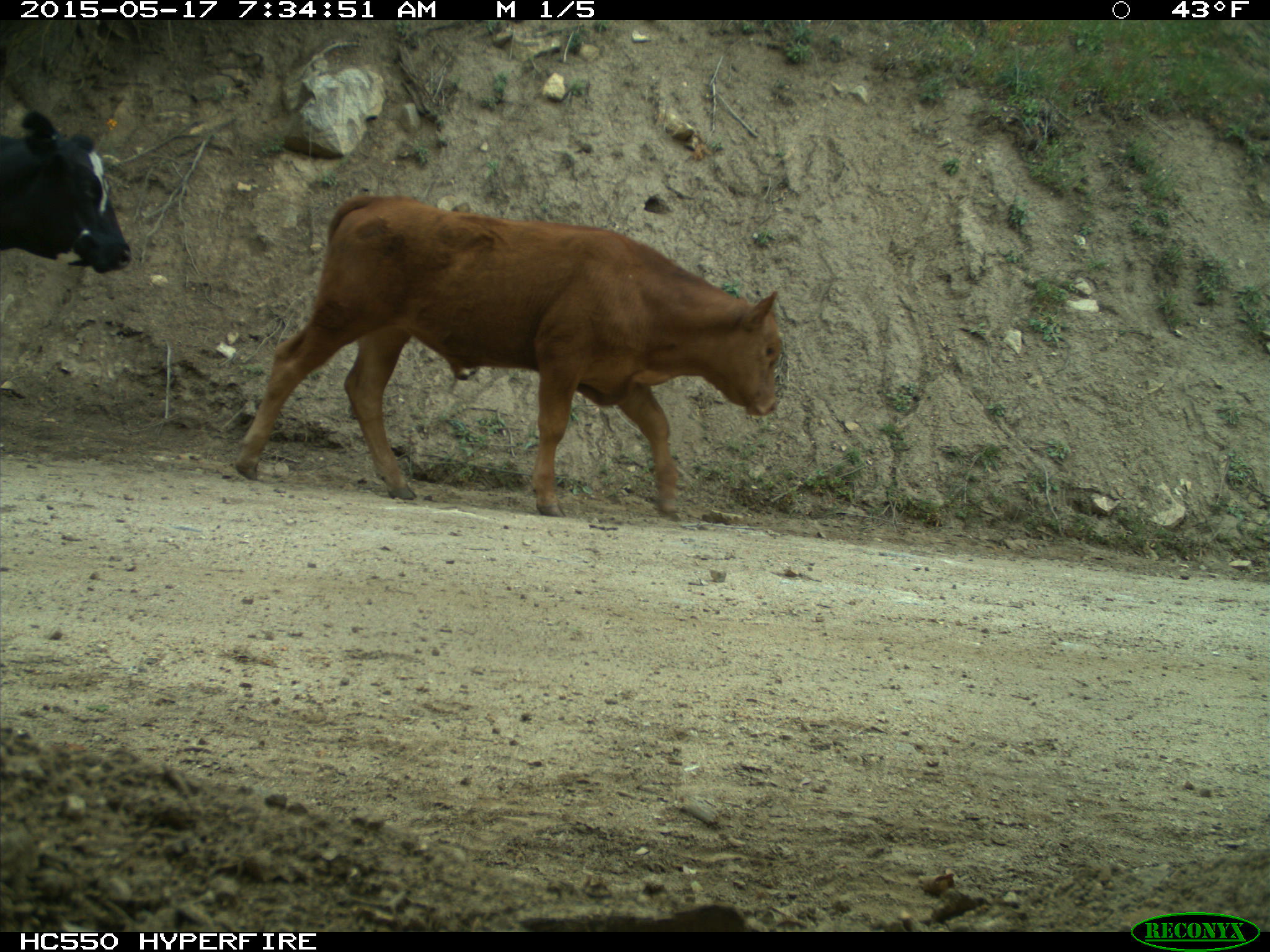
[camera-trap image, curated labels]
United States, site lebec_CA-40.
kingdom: Animalia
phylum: Chordata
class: Mammalia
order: Artiodactyla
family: Bovidae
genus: Bos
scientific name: Bos taurus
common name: domestic cow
Bos taurus (domestic cow).